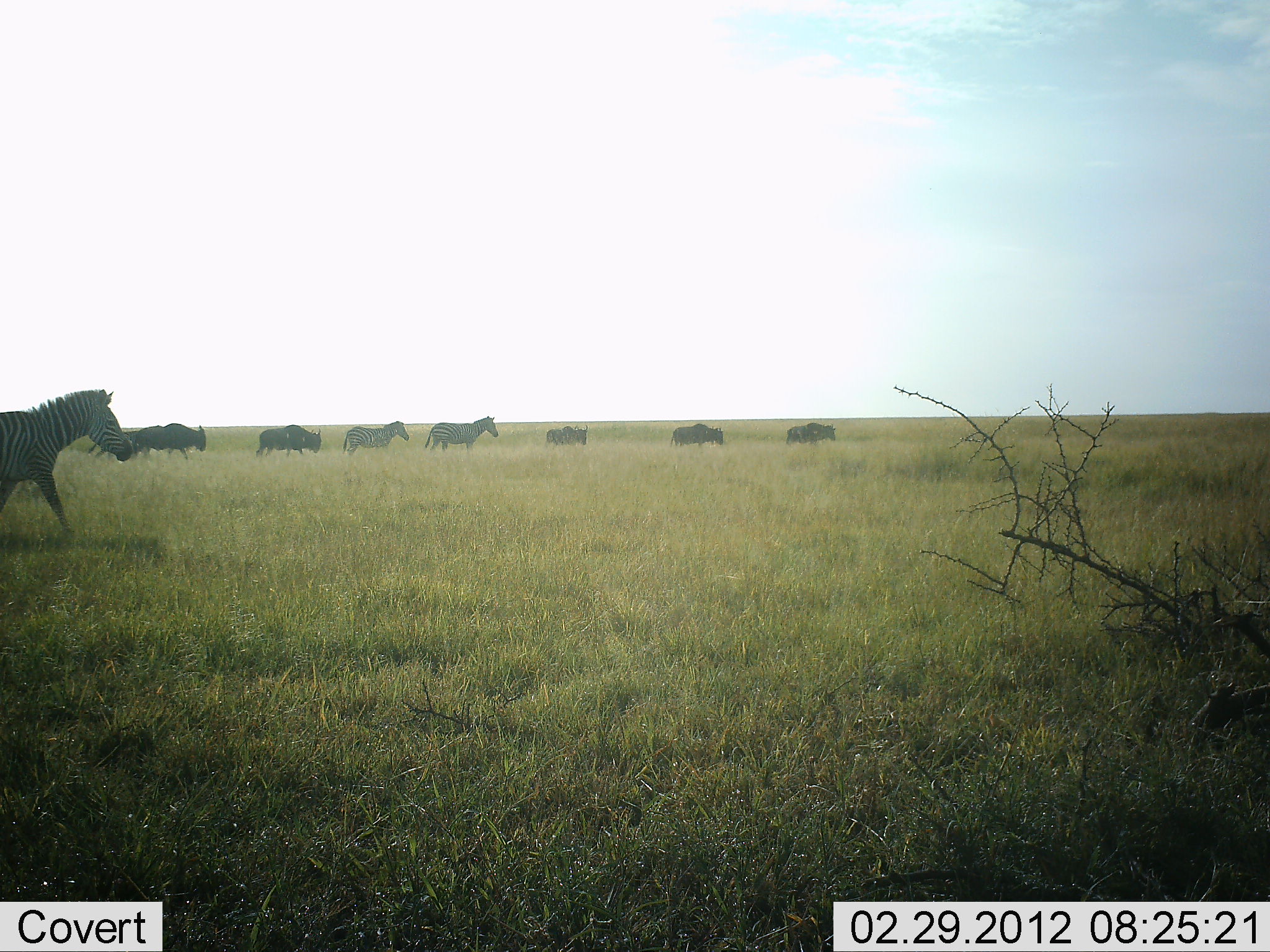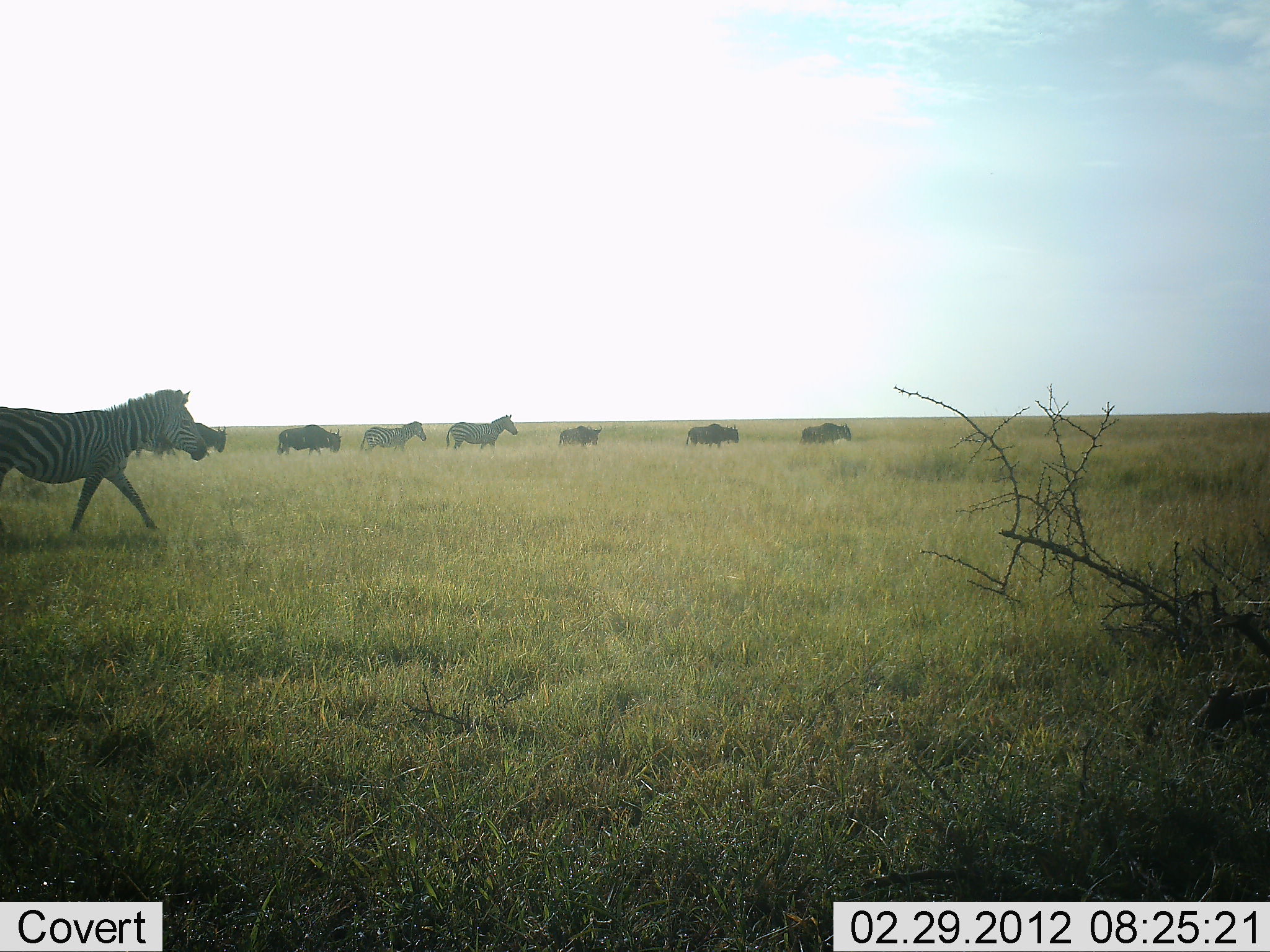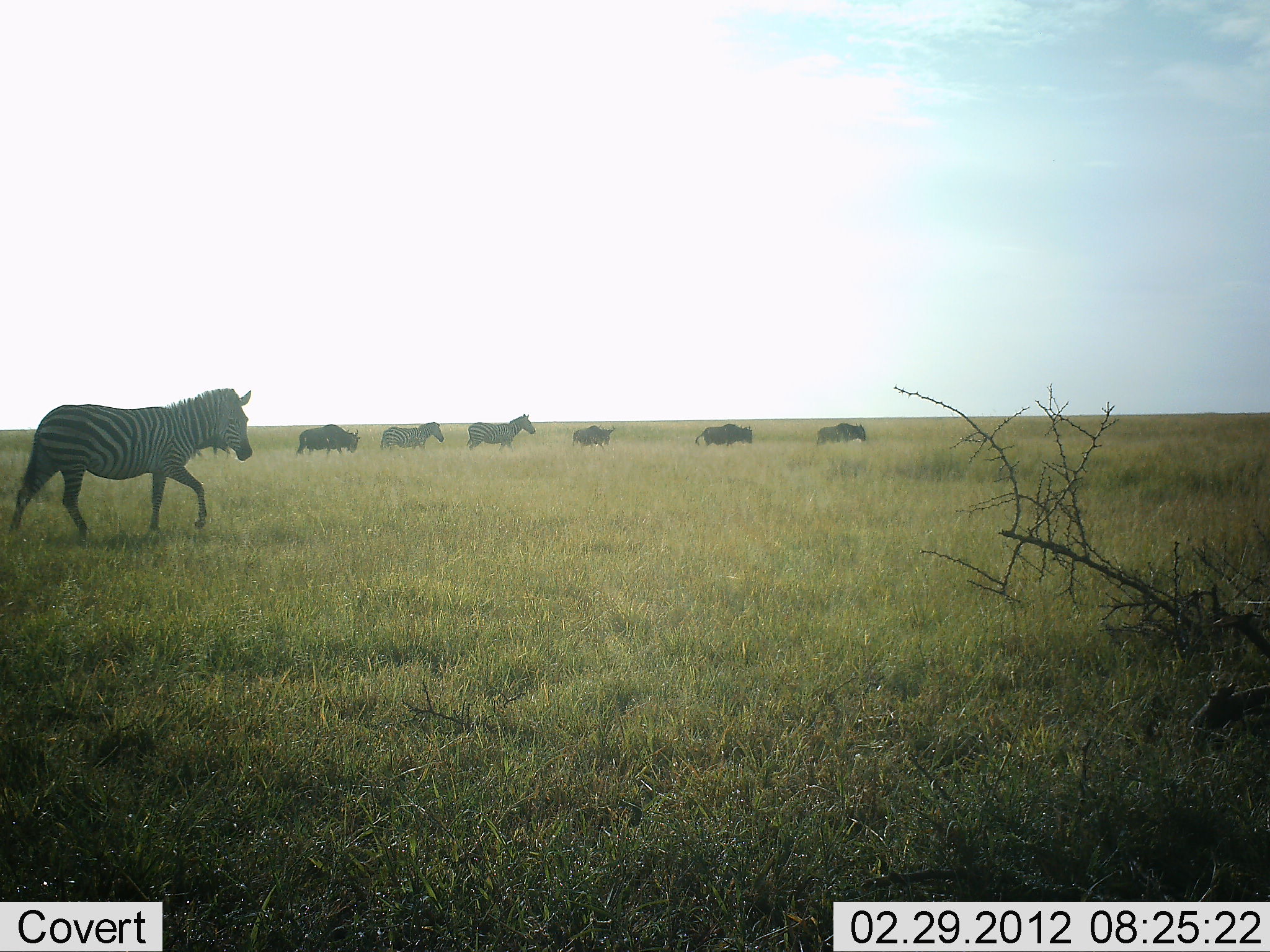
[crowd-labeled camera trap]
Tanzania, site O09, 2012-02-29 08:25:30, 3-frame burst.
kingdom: Animalia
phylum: Chordata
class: Mammalia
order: Artiodactyla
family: Bovidae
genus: Connochaetes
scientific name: Connochaetes taurinus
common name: blue wildebeest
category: wildebeest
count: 5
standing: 0%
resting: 0%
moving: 100%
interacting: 0%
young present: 0%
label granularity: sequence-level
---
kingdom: Animalia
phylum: Chordata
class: Mammalia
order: Perissodactyla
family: Equidae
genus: Equus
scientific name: Equus quagga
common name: plains zebra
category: zebra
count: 3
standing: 0%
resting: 0%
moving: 100%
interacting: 0%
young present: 0%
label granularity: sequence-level